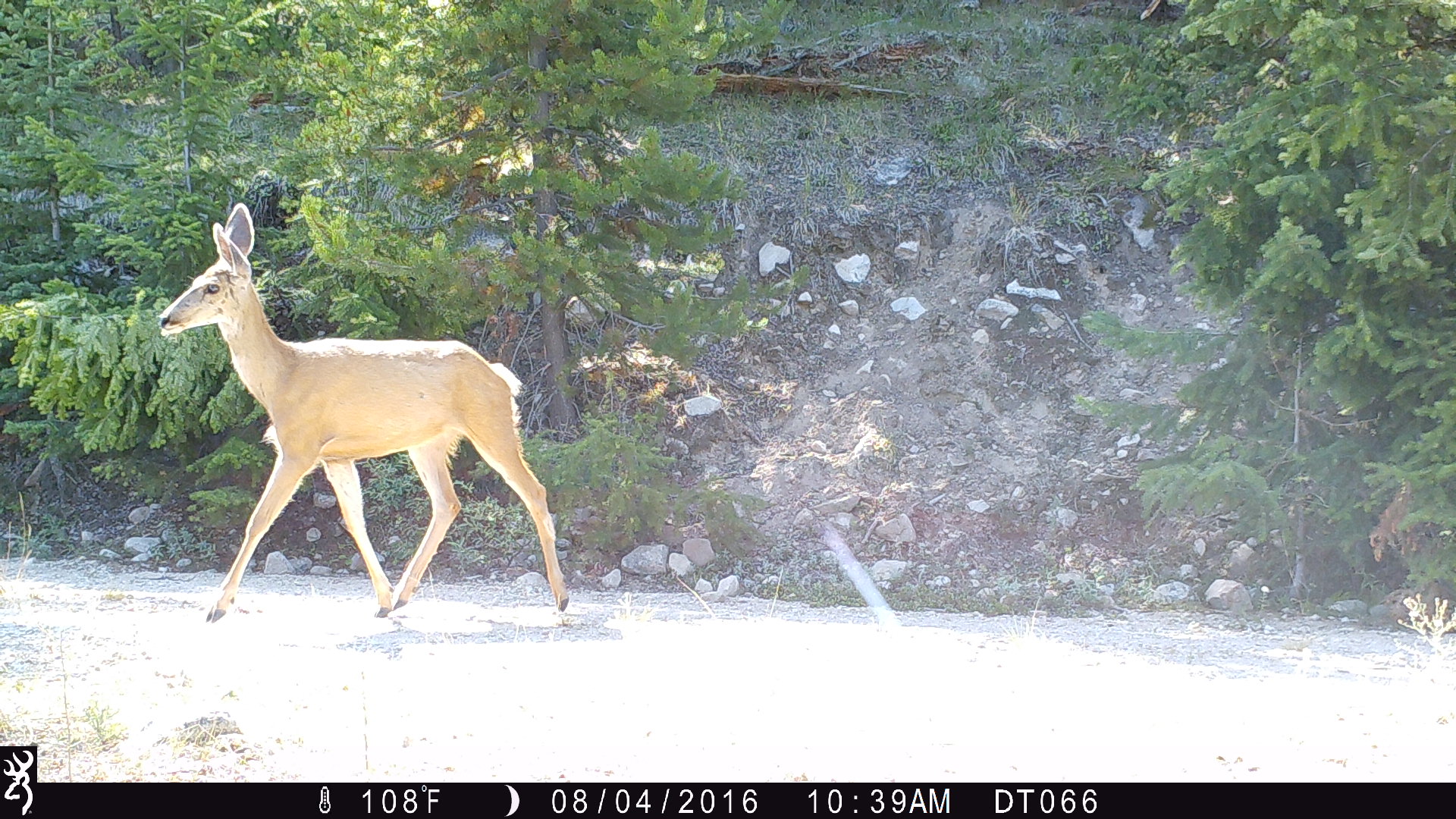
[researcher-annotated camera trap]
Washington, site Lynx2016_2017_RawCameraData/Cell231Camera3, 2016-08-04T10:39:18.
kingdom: Animalia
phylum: Chordata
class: Mammalia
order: Artiodactyla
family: Cervidae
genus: Odocoileus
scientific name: Odocoileus hemionus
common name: mule deer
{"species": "Odocoileus hemionus (mule deer)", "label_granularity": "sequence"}